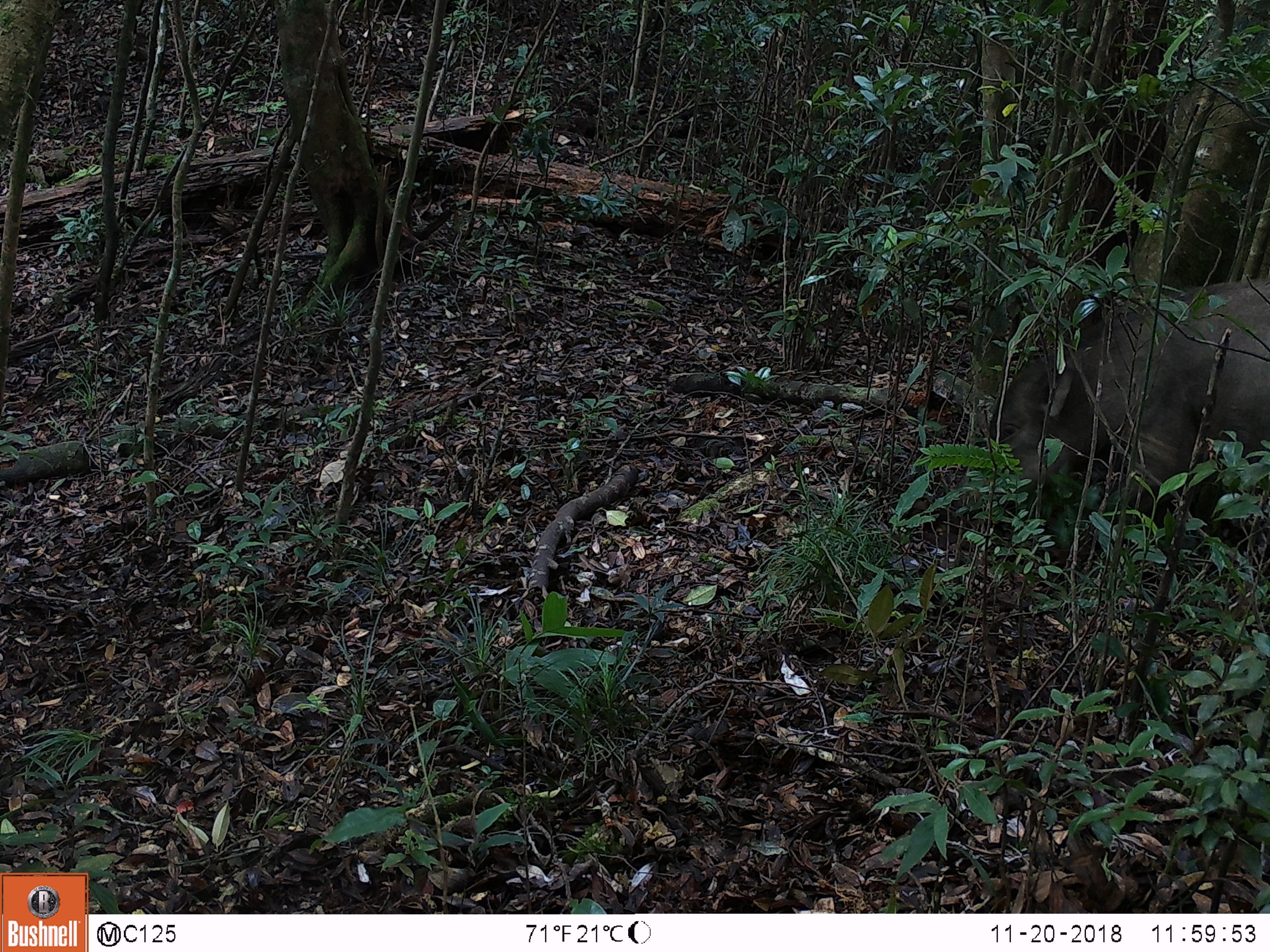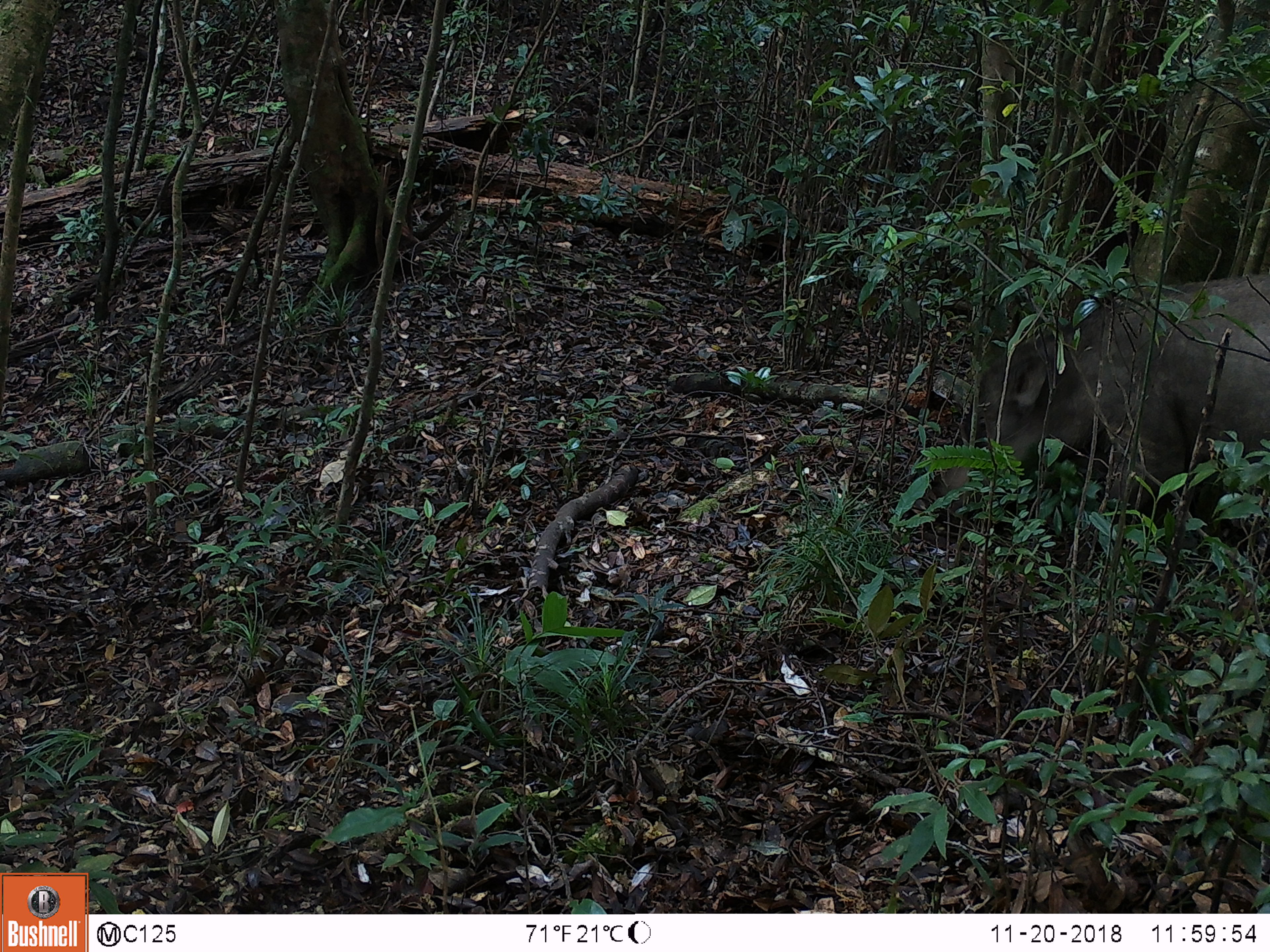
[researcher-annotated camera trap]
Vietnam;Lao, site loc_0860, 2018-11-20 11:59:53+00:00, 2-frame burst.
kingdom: Animalia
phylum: Chordata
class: Mammalia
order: Artiodactyla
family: Suidae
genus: Sus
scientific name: Sus scrofa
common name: eurasian wild pig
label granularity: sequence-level